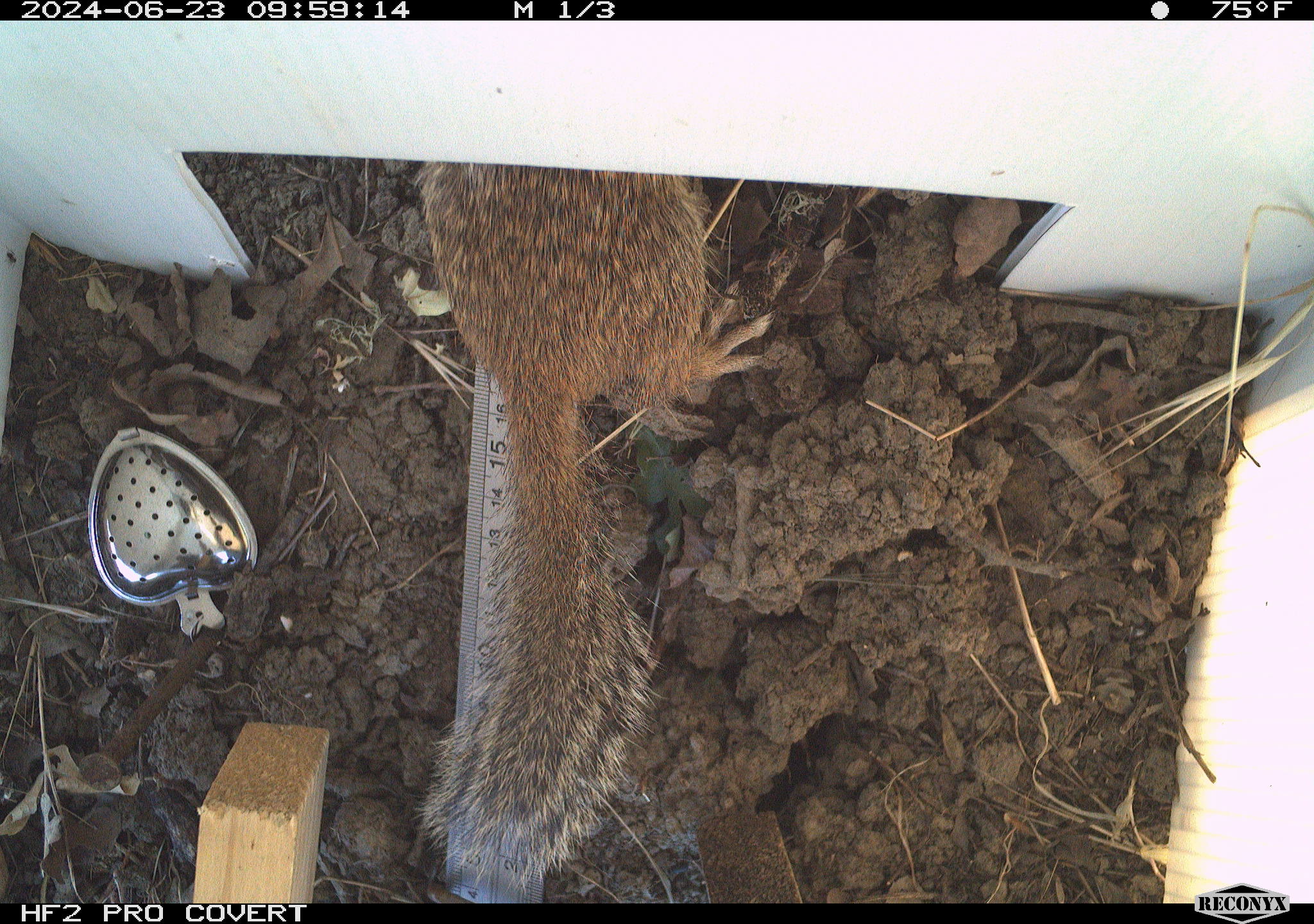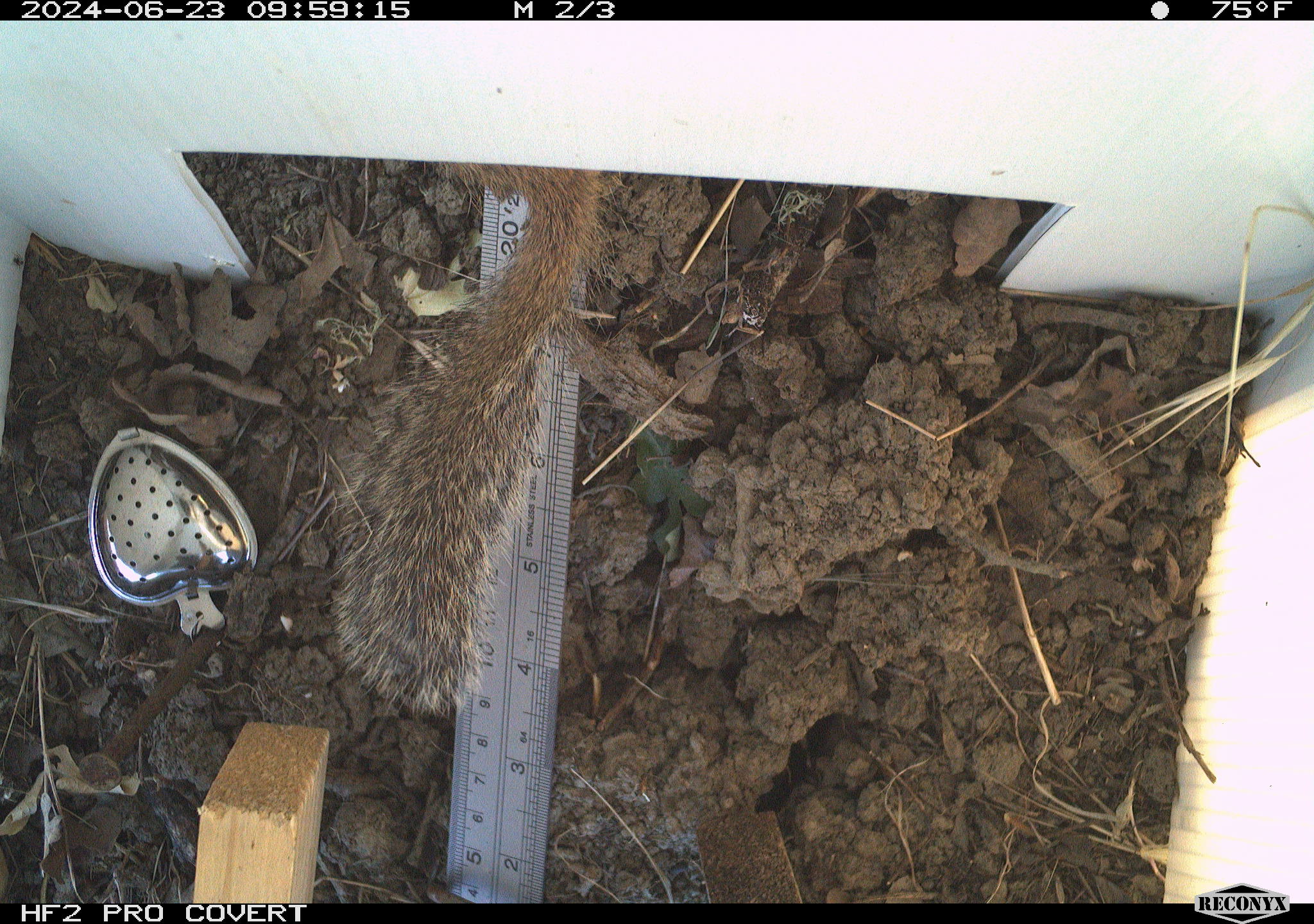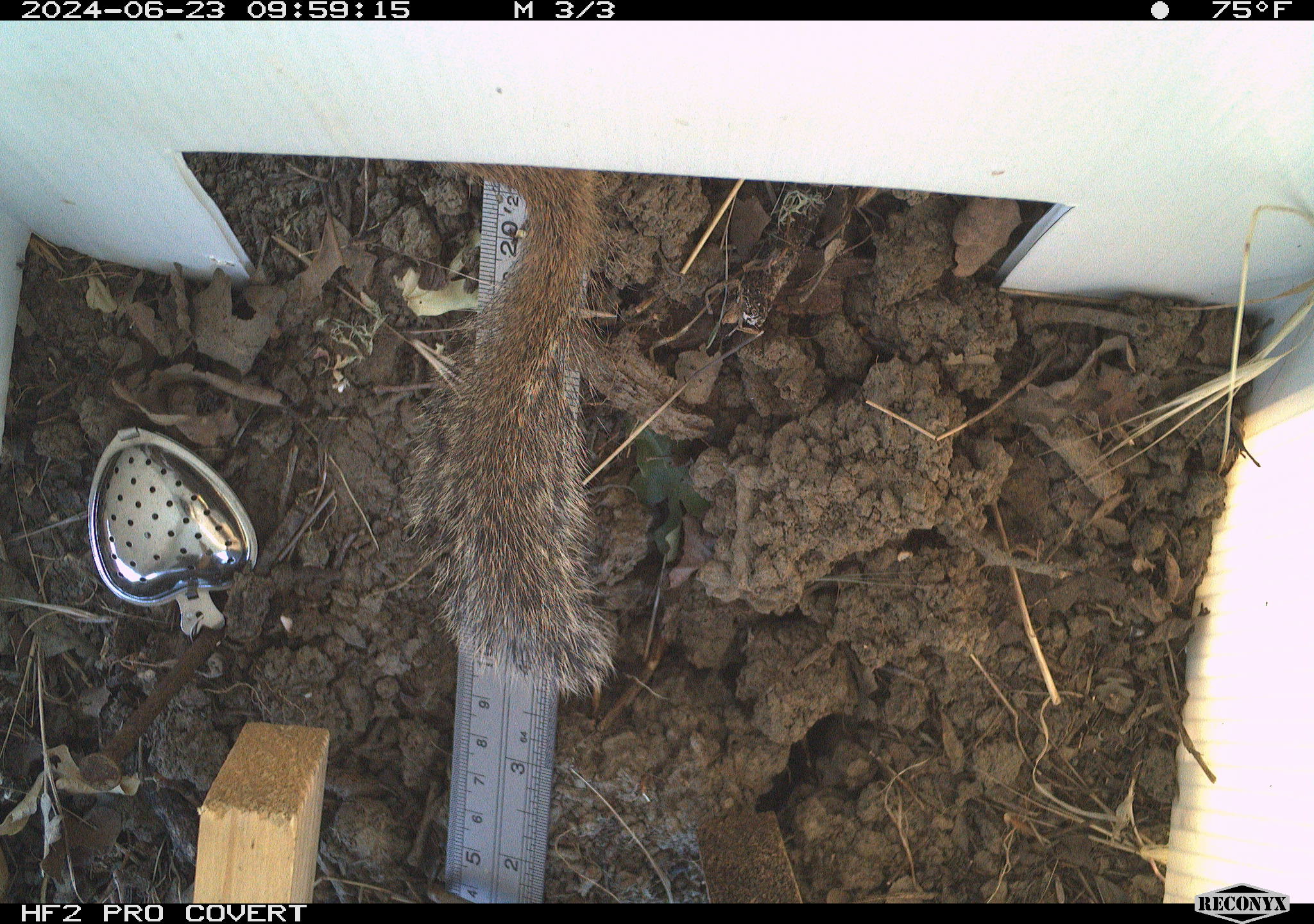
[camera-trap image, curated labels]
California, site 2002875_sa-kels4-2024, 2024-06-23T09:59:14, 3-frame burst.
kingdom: Animalia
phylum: Chordata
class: Mammalia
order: Rodentia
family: Sciuridae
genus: Otospermophilus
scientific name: Otospermophilus beecheyi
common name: california ground squirrel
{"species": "california ground squirrel (Otospermophilus beecheyi)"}